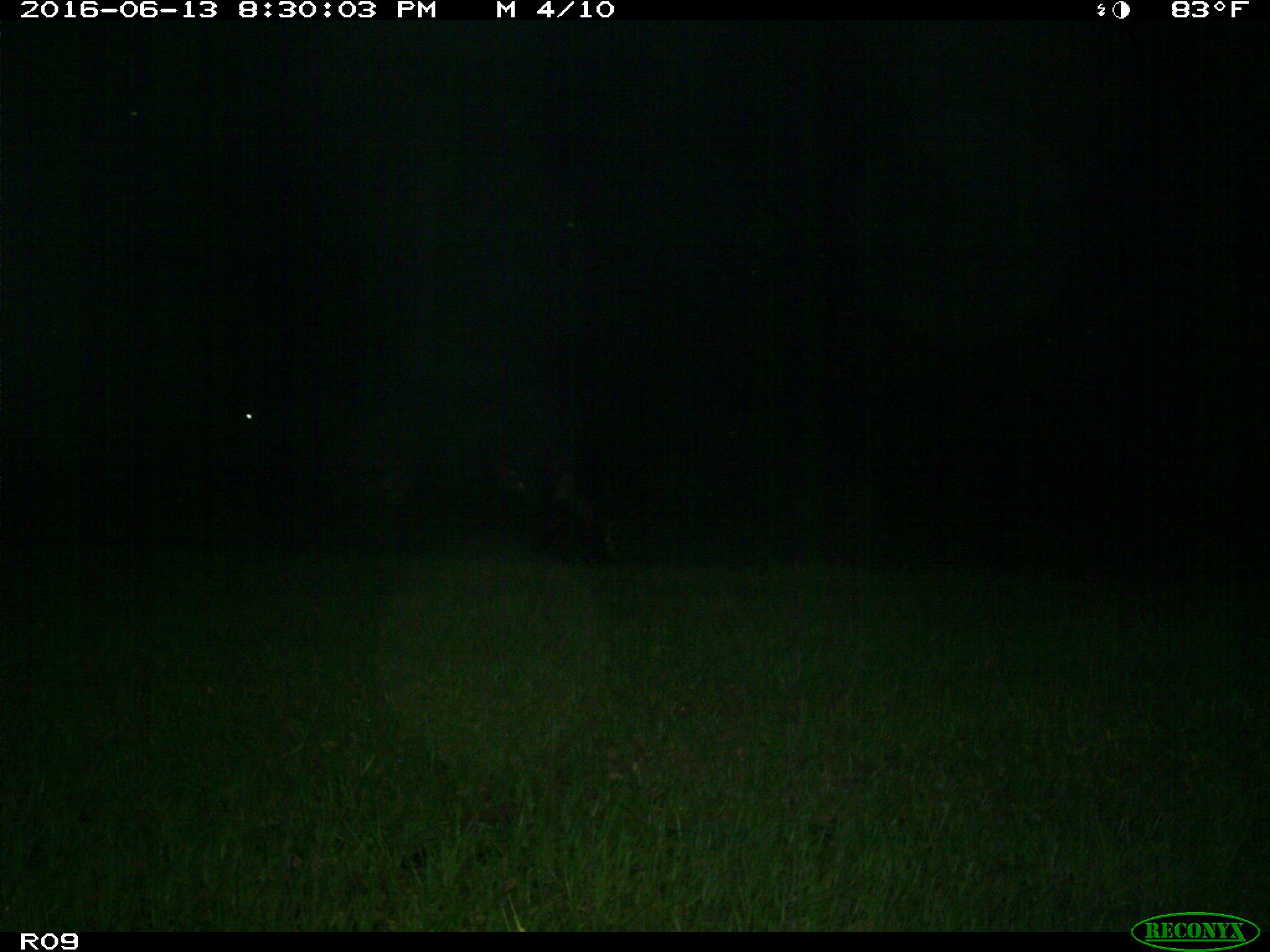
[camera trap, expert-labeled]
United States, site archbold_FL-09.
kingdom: Animalia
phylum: Chordata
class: Mammalia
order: Artiodactyla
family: Bovidae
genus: Bos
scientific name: Bos taurus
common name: domestic cow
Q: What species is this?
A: Bos taurus (domestic cow).